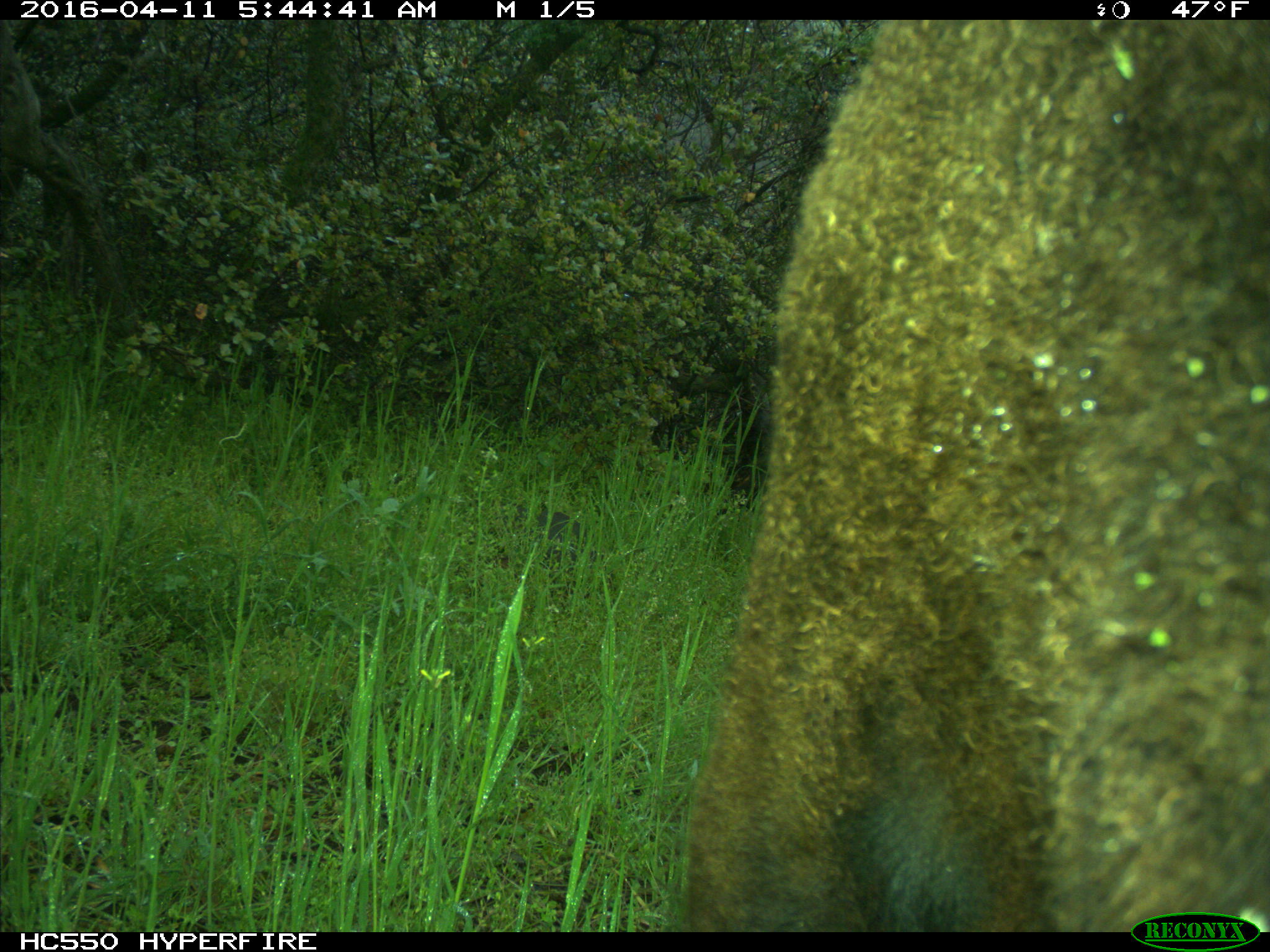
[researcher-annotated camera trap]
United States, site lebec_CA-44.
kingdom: Animalia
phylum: Chordata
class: Mammalia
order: Artiodactyla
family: Bovidae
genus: Bos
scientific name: Bos taurus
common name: domestic cow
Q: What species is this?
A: Bos taurus (domestic cow).